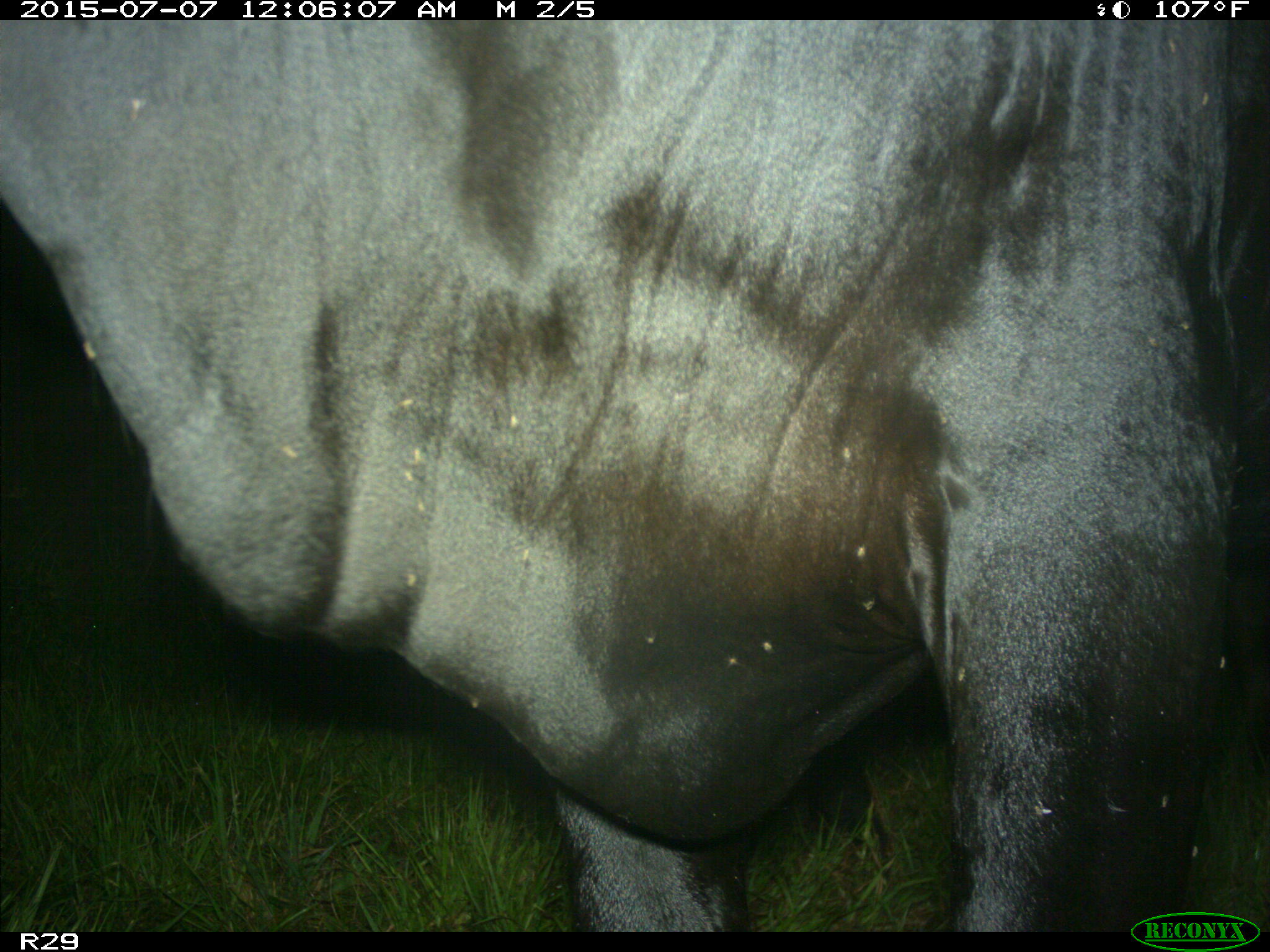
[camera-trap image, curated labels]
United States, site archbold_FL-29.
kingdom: Animalia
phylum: Chordata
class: Mammalia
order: Artiodactyla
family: Bovidae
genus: Bos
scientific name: Bos taurus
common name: domestic cow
Bos taurus (domestic cow).